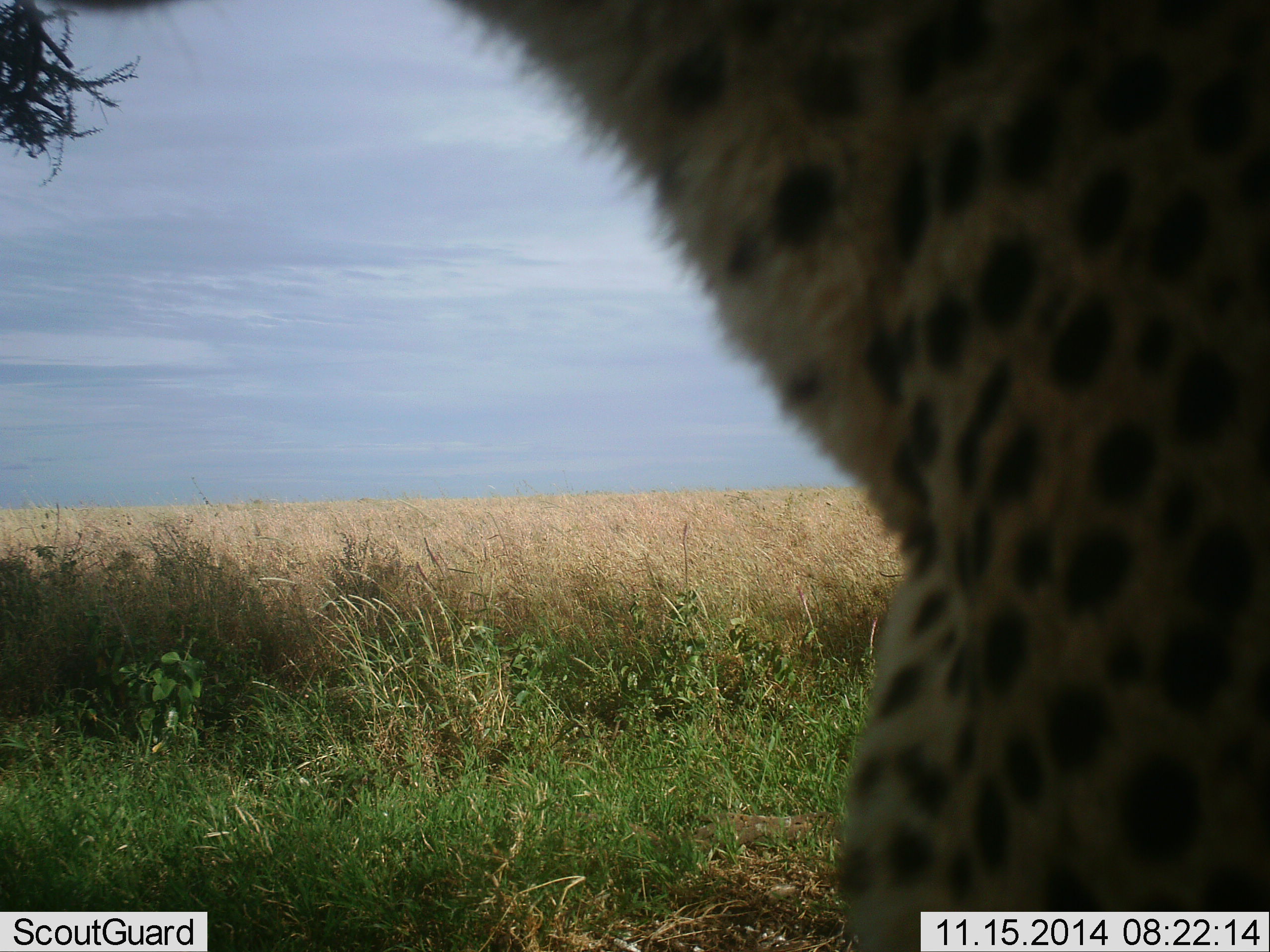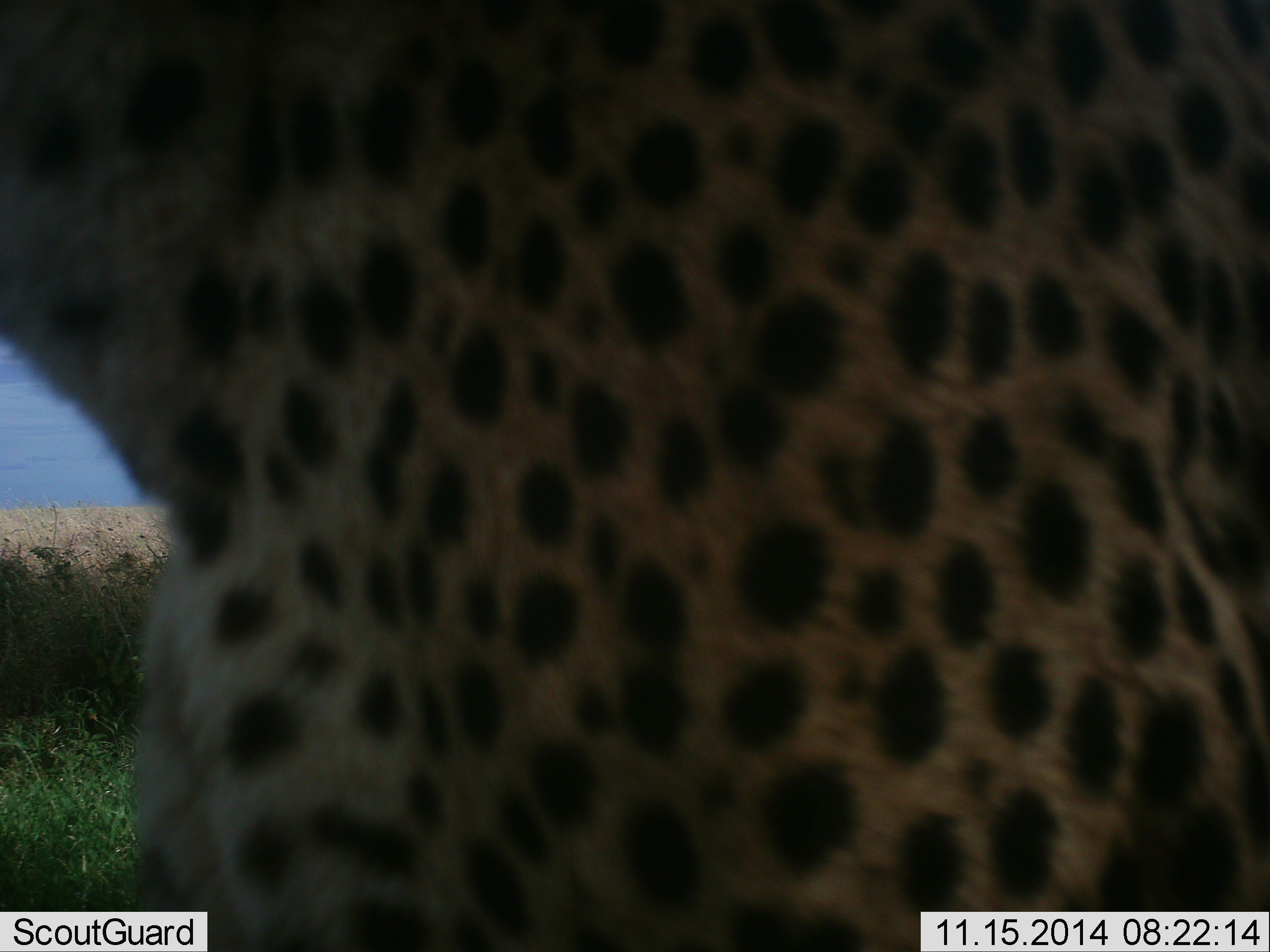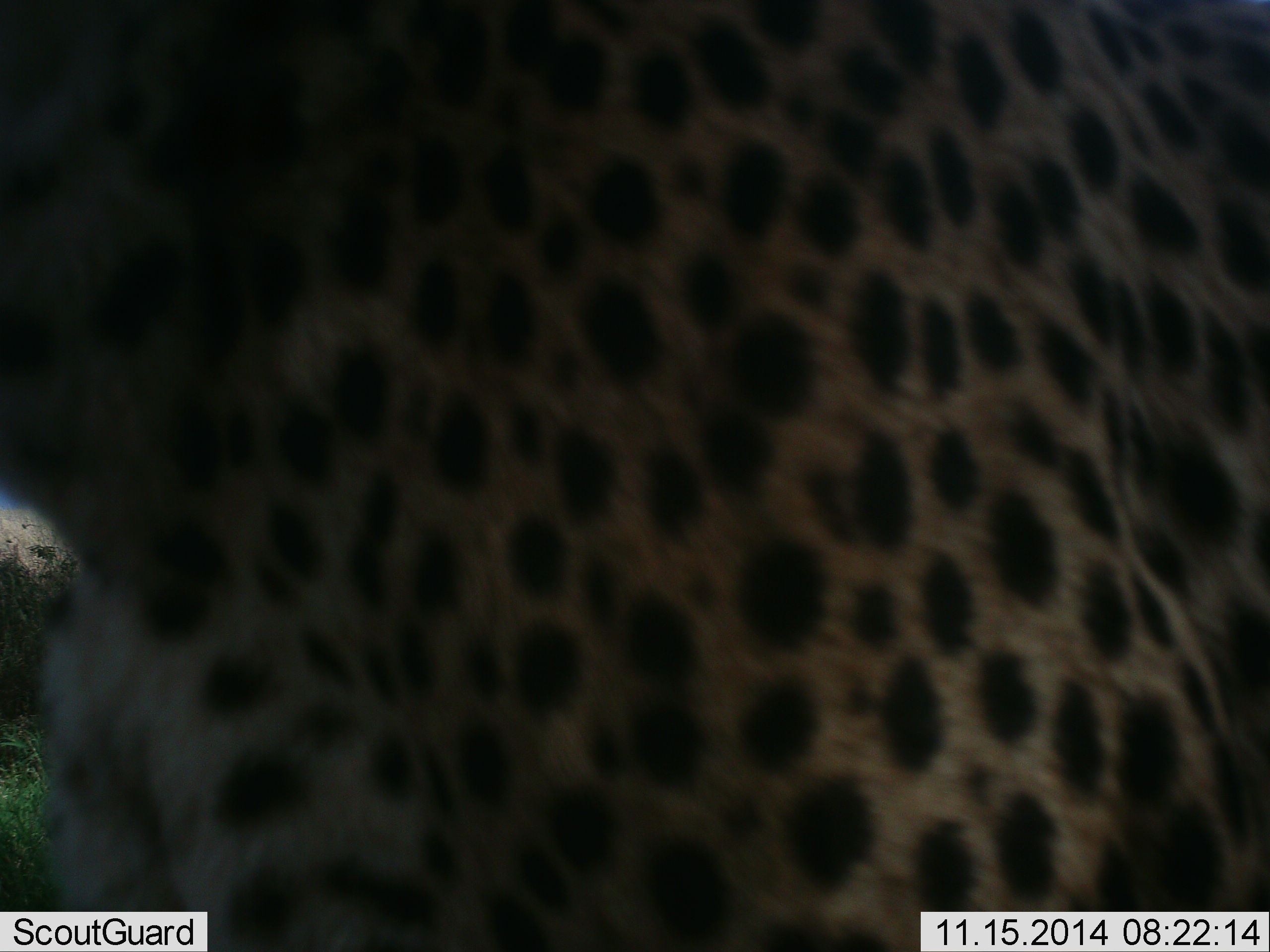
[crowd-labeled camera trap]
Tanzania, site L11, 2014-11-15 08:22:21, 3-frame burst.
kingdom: Animalia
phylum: Chordata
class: Mammalia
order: Carnivora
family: Felidae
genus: Acinonyx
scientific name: Acinonyx jubatus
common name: cheetah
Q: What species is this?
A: Cheetah (Acinonyx jubatus).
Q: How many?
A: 1.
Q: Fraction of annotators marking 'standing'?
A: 10%.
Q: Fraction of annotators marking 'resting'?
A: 10%.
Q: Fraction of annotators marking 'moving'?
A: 80%.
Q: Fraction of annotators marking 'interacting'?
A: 0%.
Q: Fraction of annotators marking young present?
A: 0%.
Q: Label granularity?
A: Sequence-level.